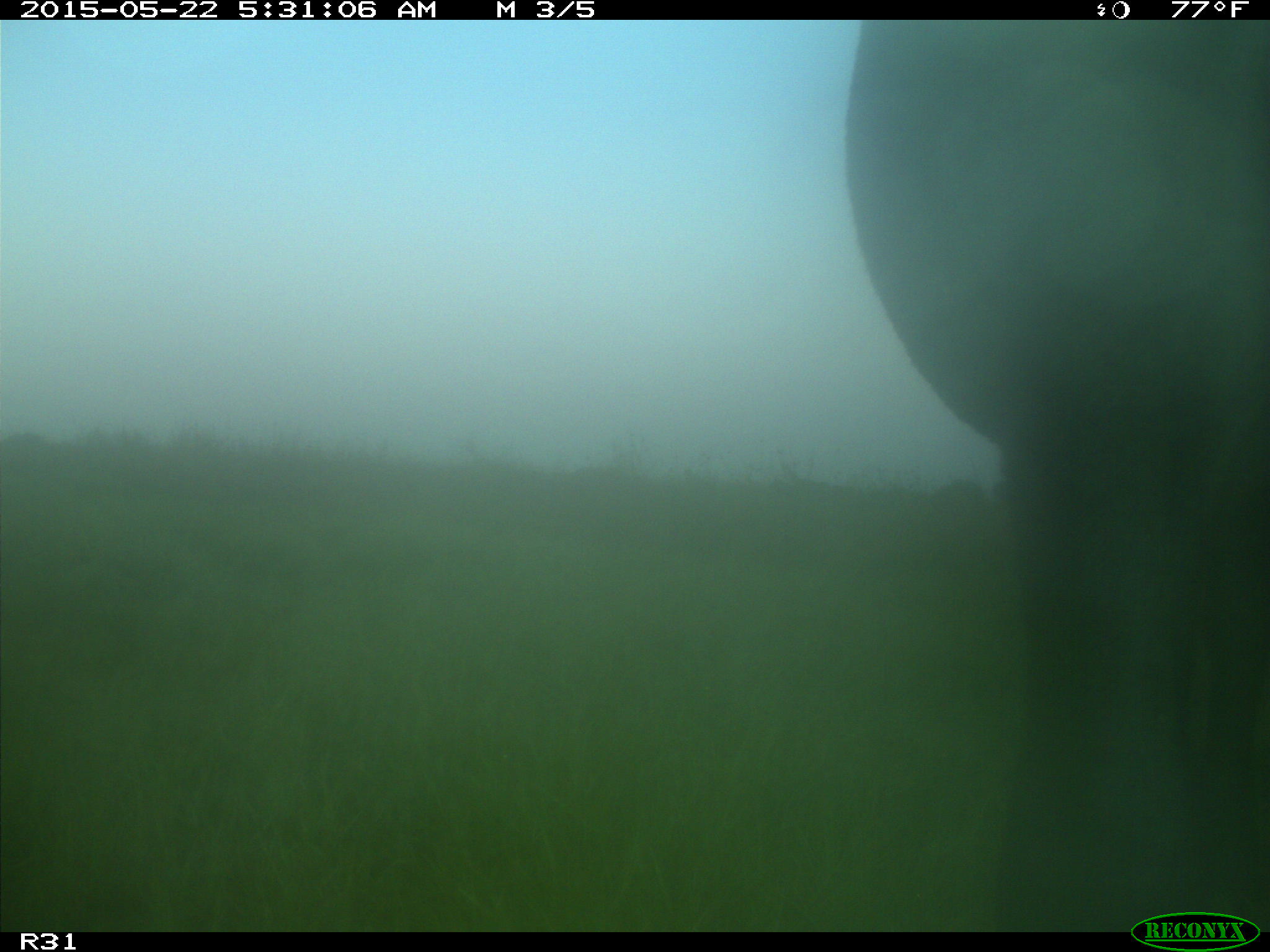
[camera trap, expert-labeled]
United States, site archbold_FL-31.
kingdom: Animalia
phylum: Chordata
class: Mammalia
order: Artiodactyla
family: Bovidae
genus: Bos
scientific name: Bos taurus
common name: domestic cow